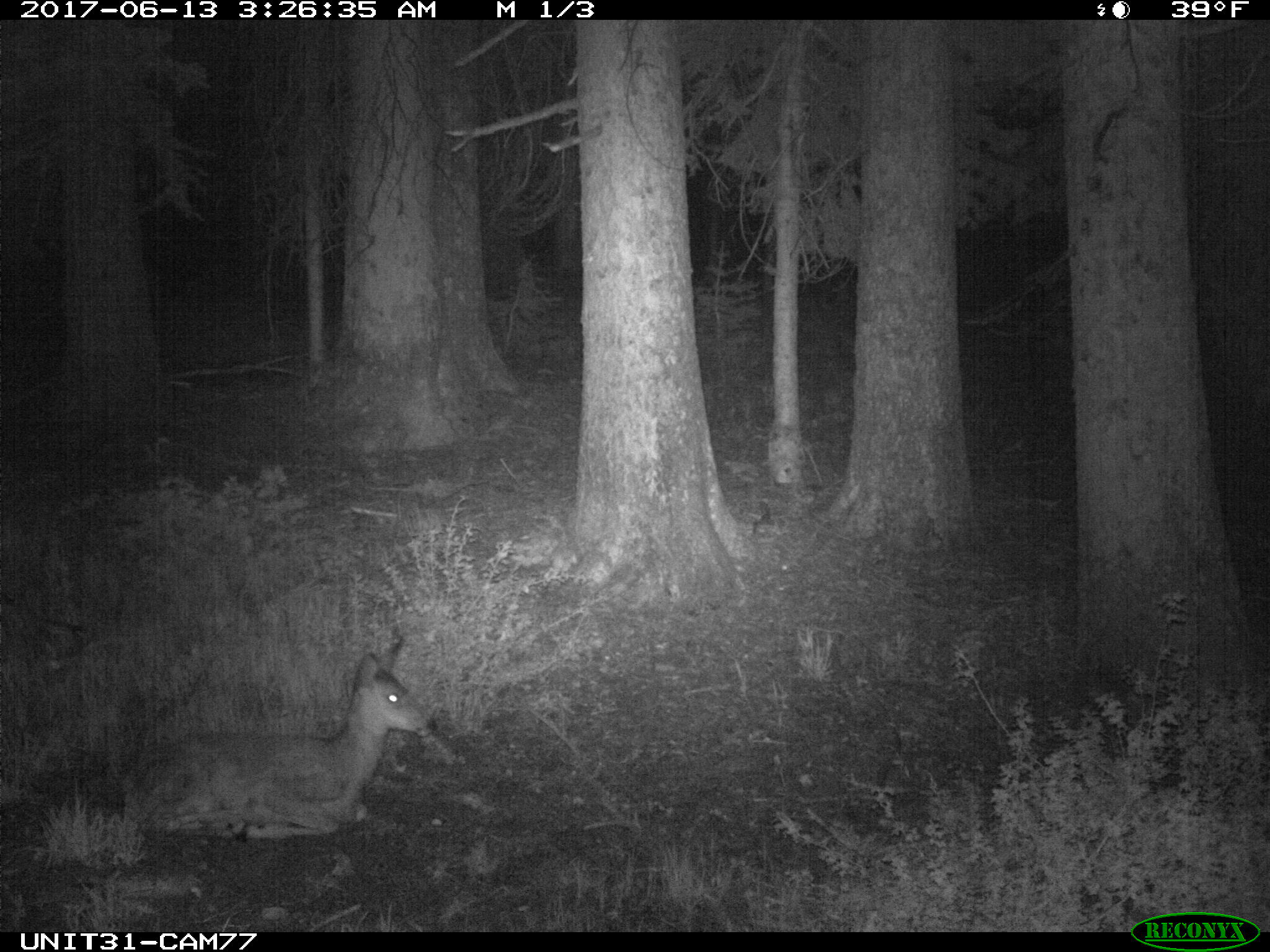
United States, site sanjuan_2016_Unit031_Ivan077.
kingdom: Animalia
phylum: Chordata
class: Mammalia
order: Artiodactyla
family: Cervidae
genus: Odocoileus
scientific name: Odocoileus hemionus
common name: mule deer